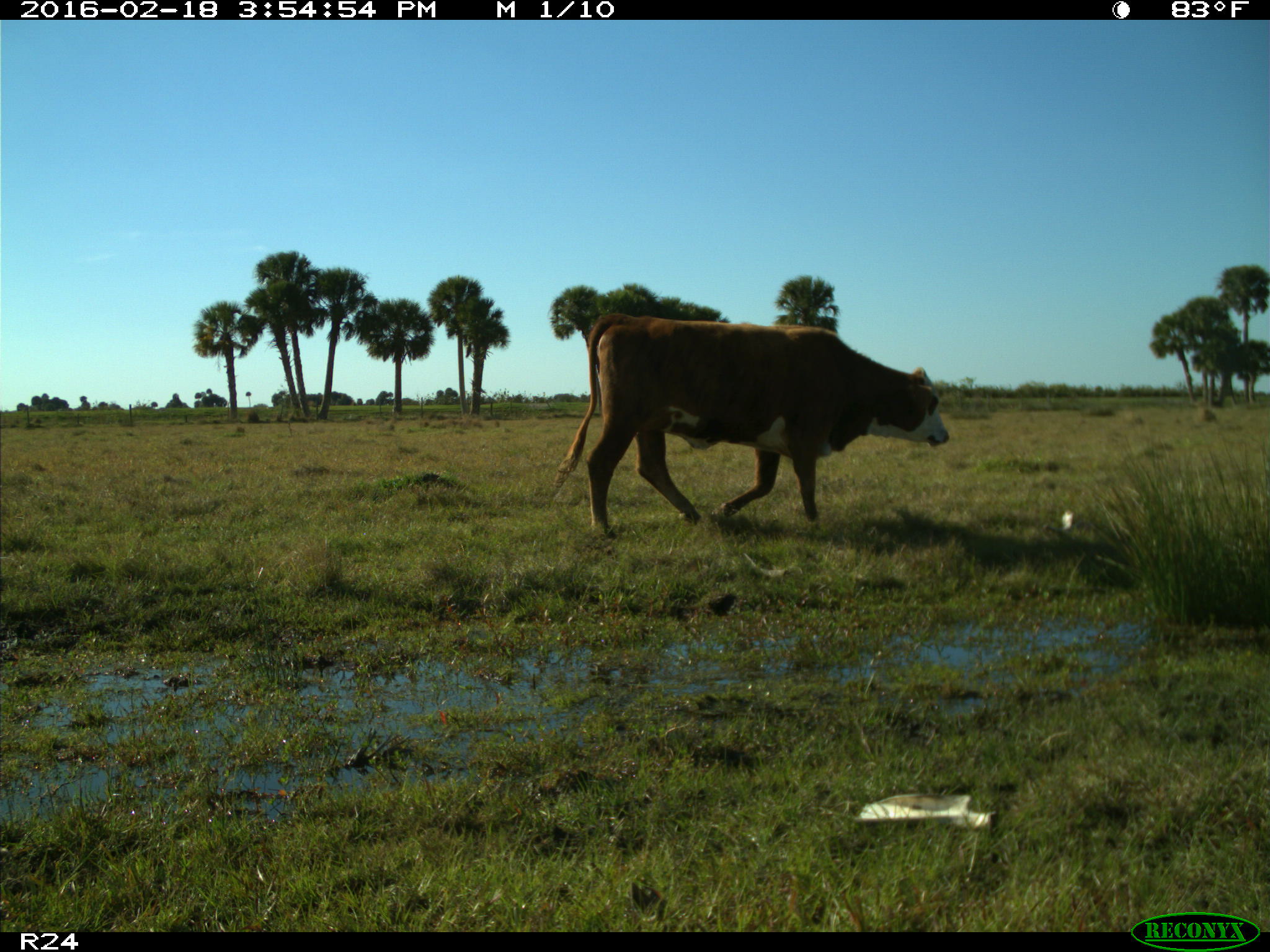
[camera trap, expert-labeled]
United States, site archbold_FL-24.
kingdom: Animalia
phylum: Chordata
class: Mammalia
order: Artiodactyla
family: Bovidae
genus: Bos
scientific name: Bos taurus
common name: domestic cow